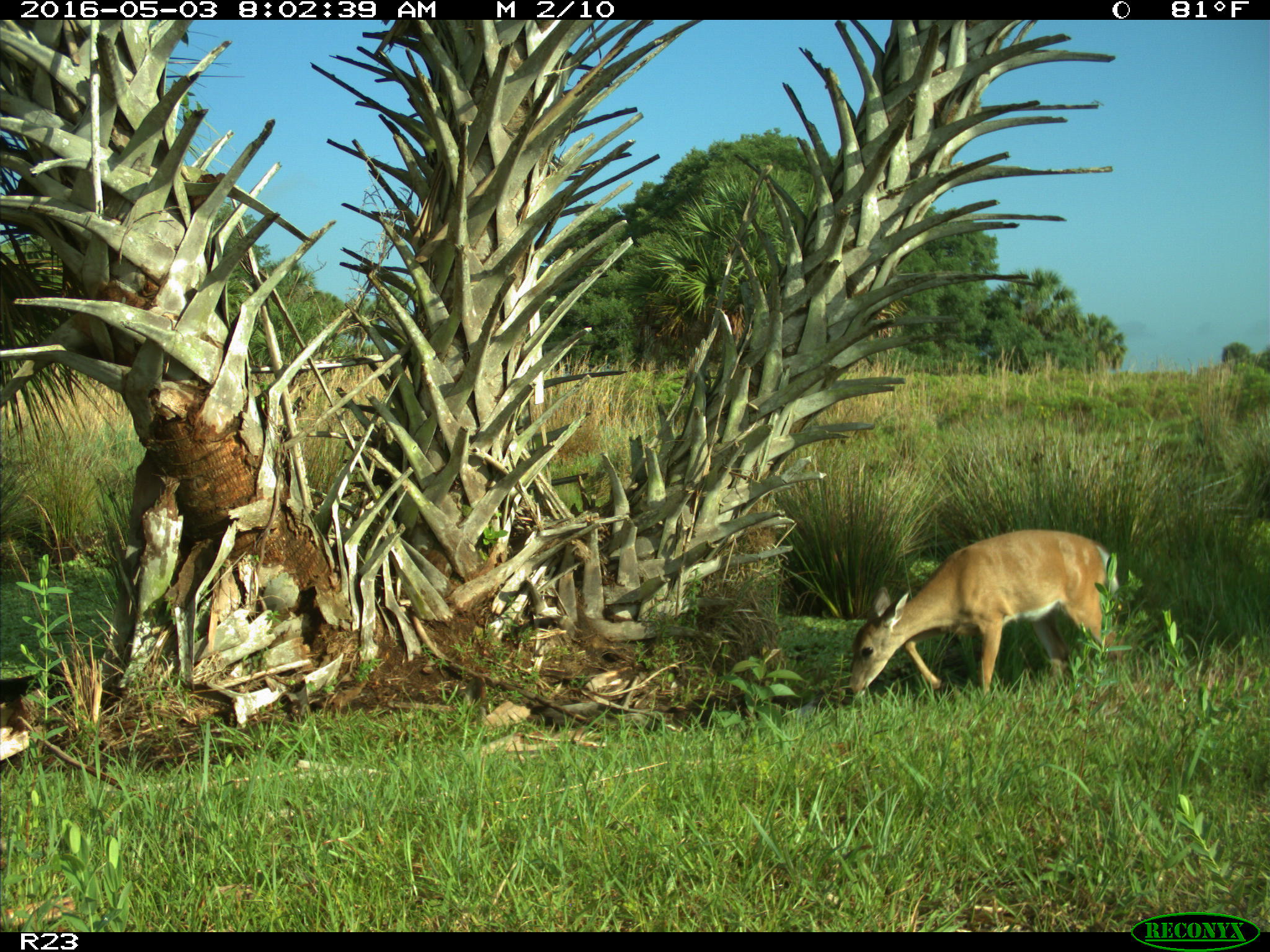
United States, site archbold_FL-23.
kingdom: Animalia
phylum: Chordata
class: Mammalia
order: Artiodactyla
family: Cervidae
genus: Odocoileus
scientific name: Odocoileus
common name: deer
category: unidentified deer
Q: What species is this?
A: Unidentified deer (deer) (Odocoileus).